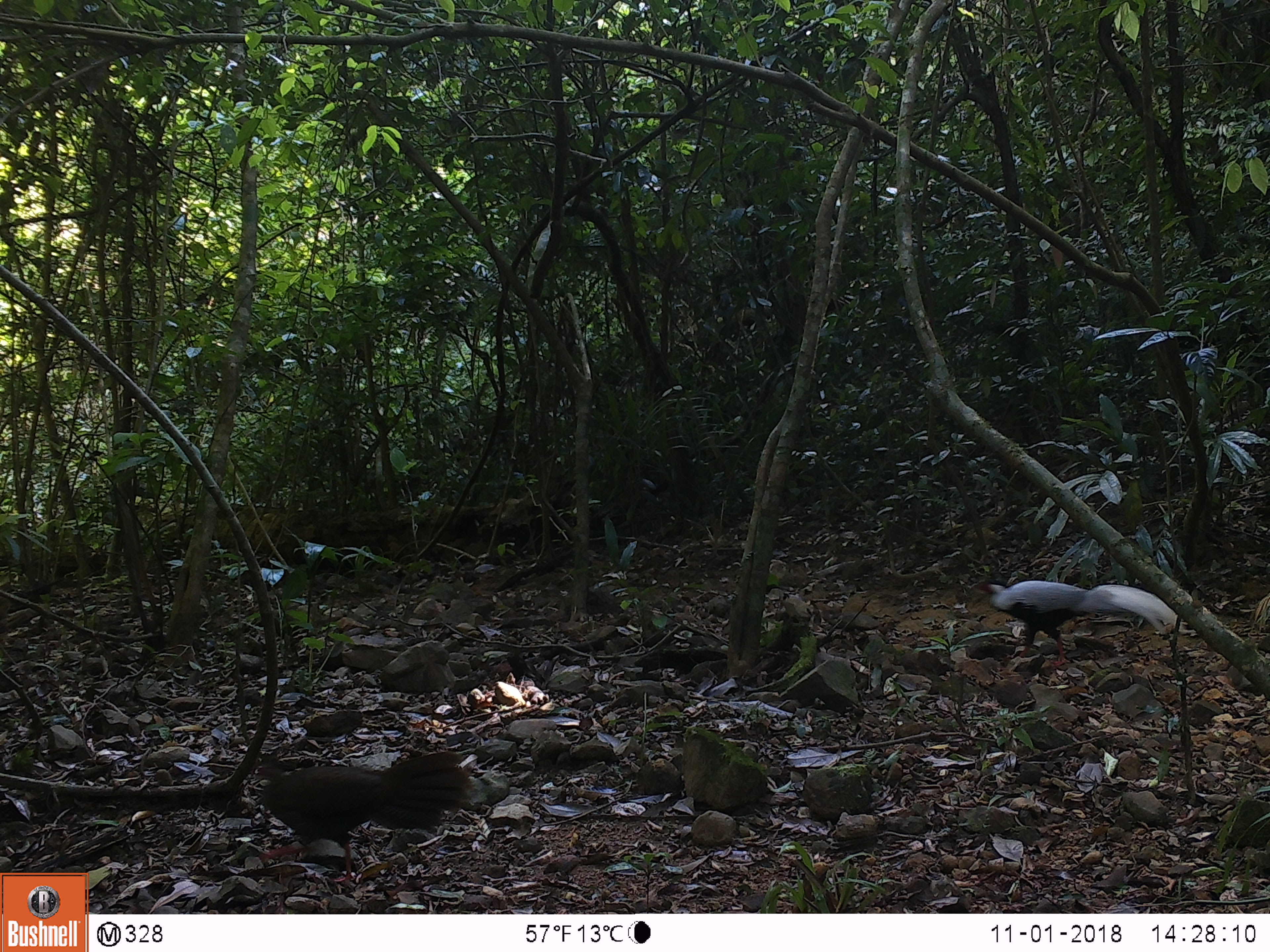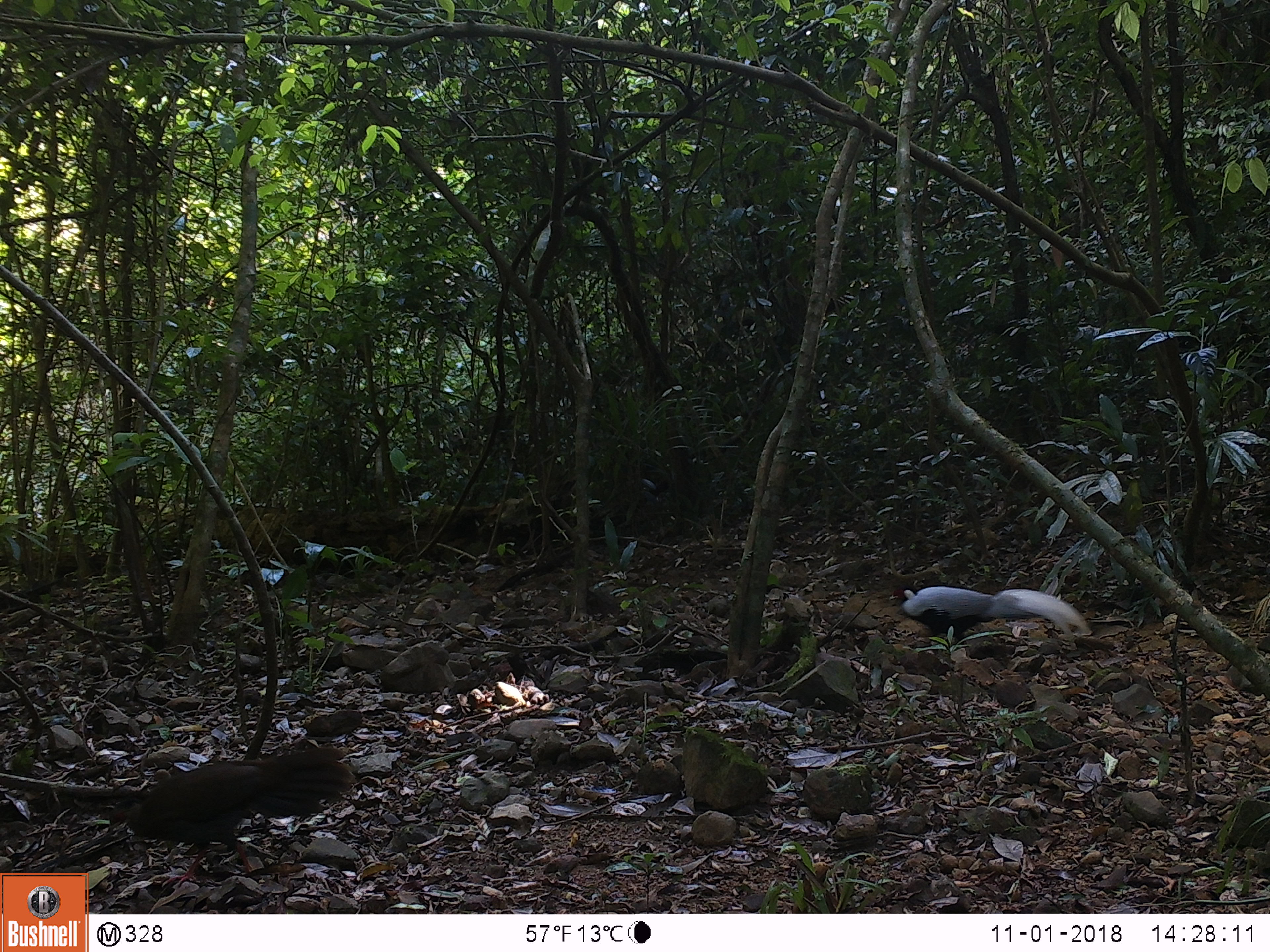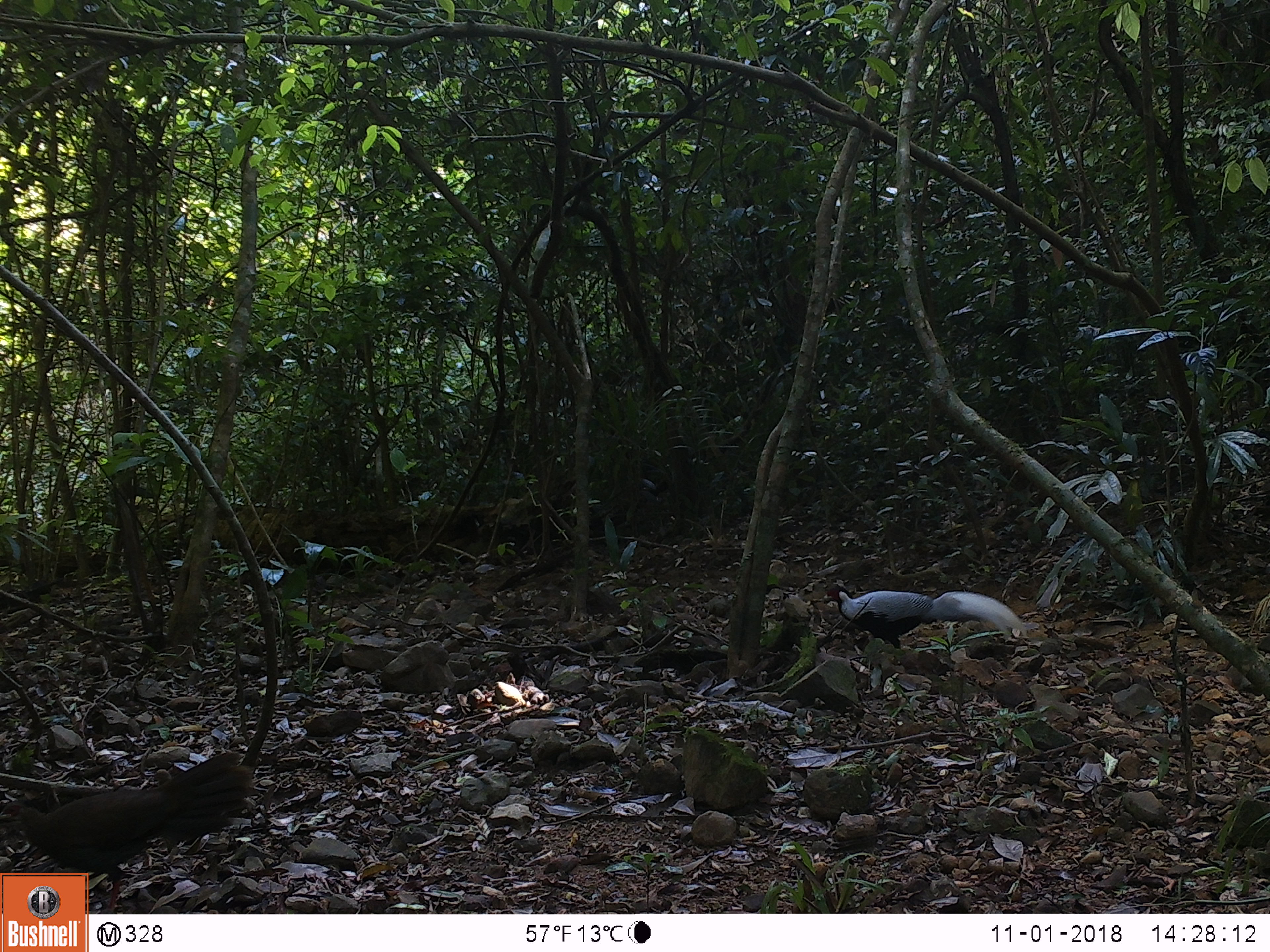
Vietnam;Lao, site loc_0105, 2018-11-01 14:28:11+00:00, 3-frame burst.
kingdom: Animalia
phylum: Chordata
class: Aves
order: Galliformes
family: Phasianidae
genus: Lophura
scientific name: Lophura nycthemera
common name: silver pheasant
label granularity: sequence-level